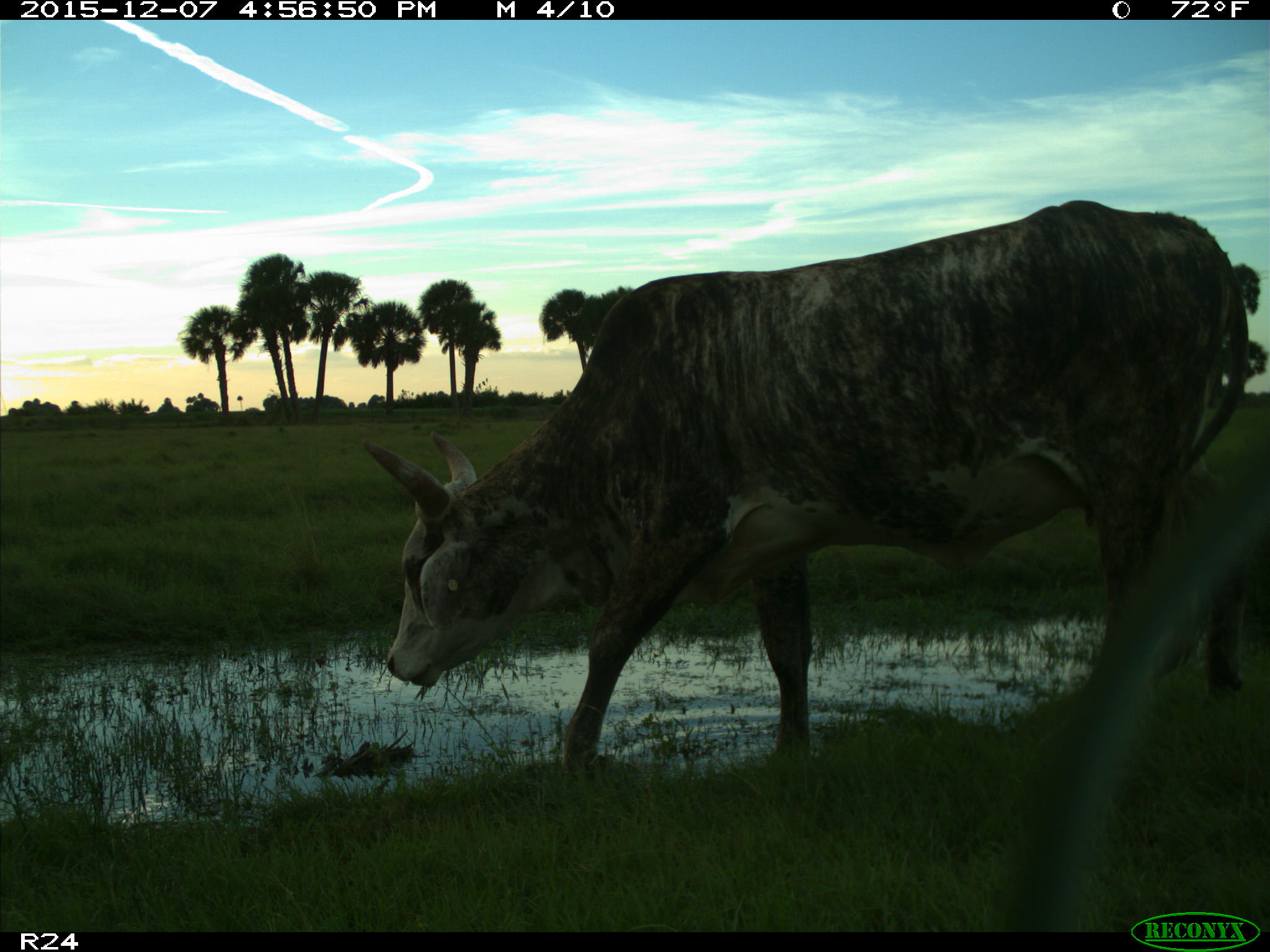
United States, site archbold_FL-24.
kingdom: Animalia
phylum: Chordata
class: Mammalia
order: Artiodactyla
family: Bovidae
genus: Bos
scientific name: Bos taurus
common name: domestic cow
Bos taurus (domestic cow).